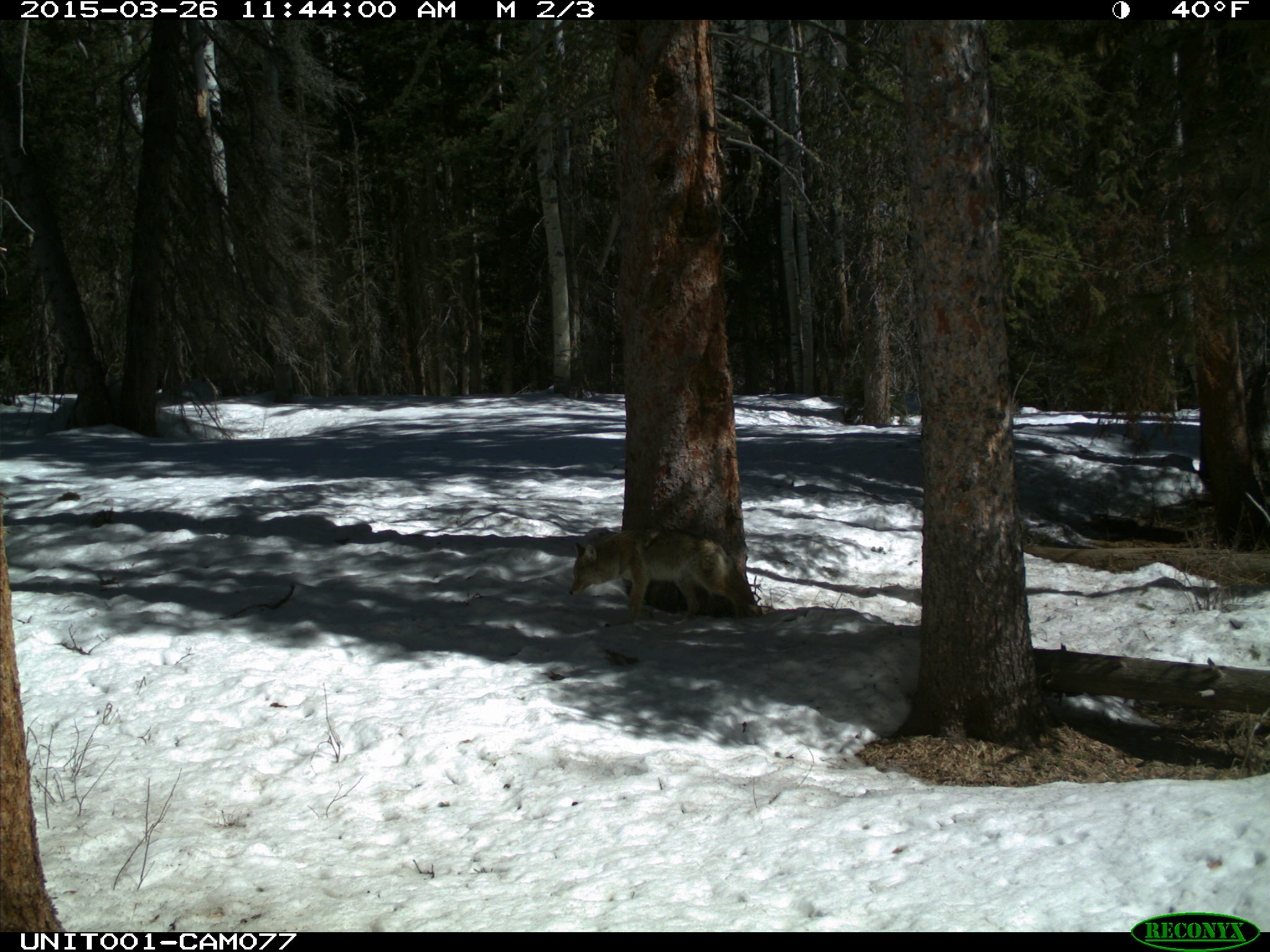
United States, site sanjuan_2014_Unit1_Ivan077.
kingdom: Animalia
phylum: Chordata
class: Mammalia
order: Carnivora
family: Canidae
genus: Canis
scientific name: Canis latrans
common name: coyote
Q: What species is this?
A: Canis latrans (coyote).